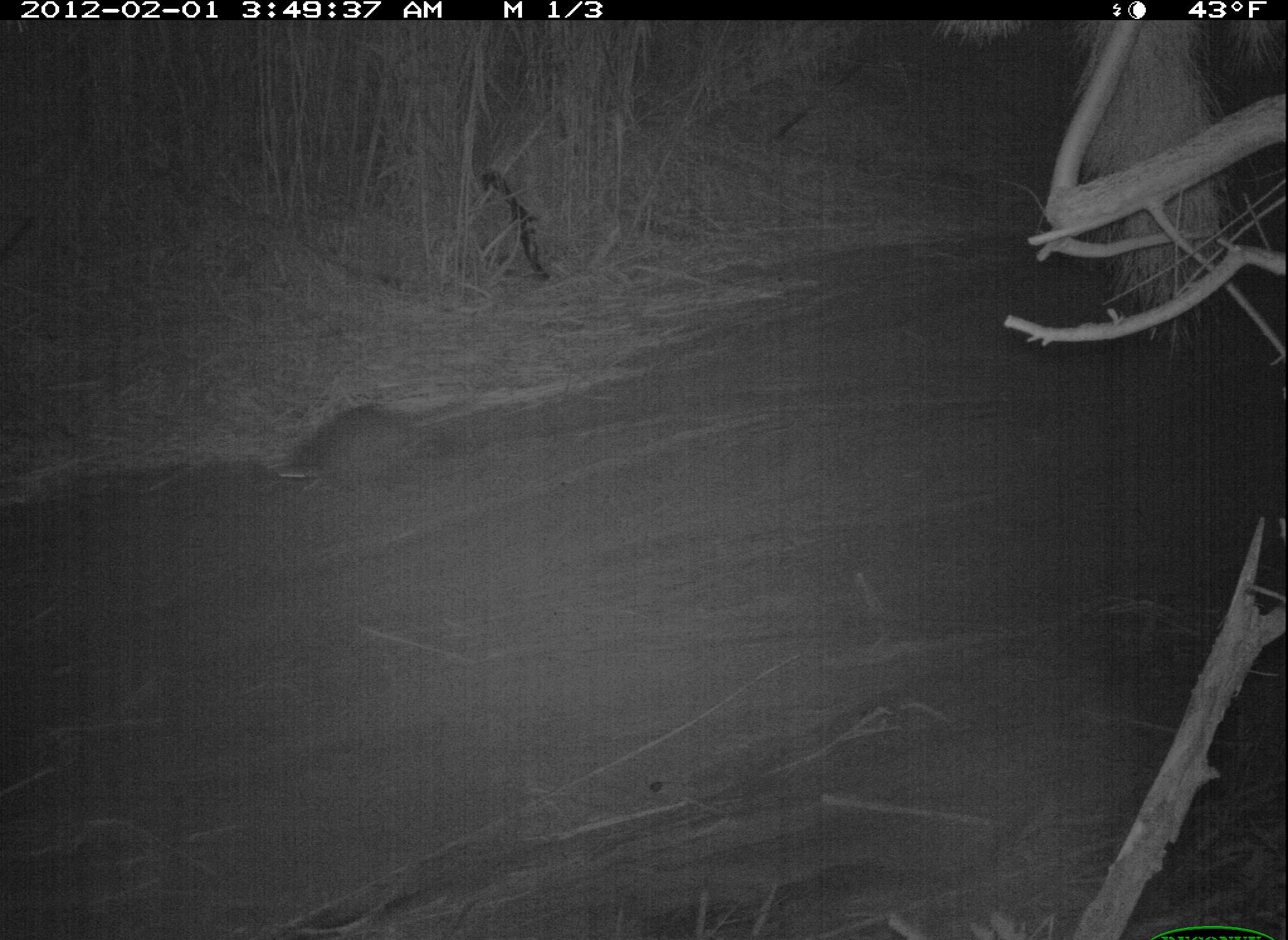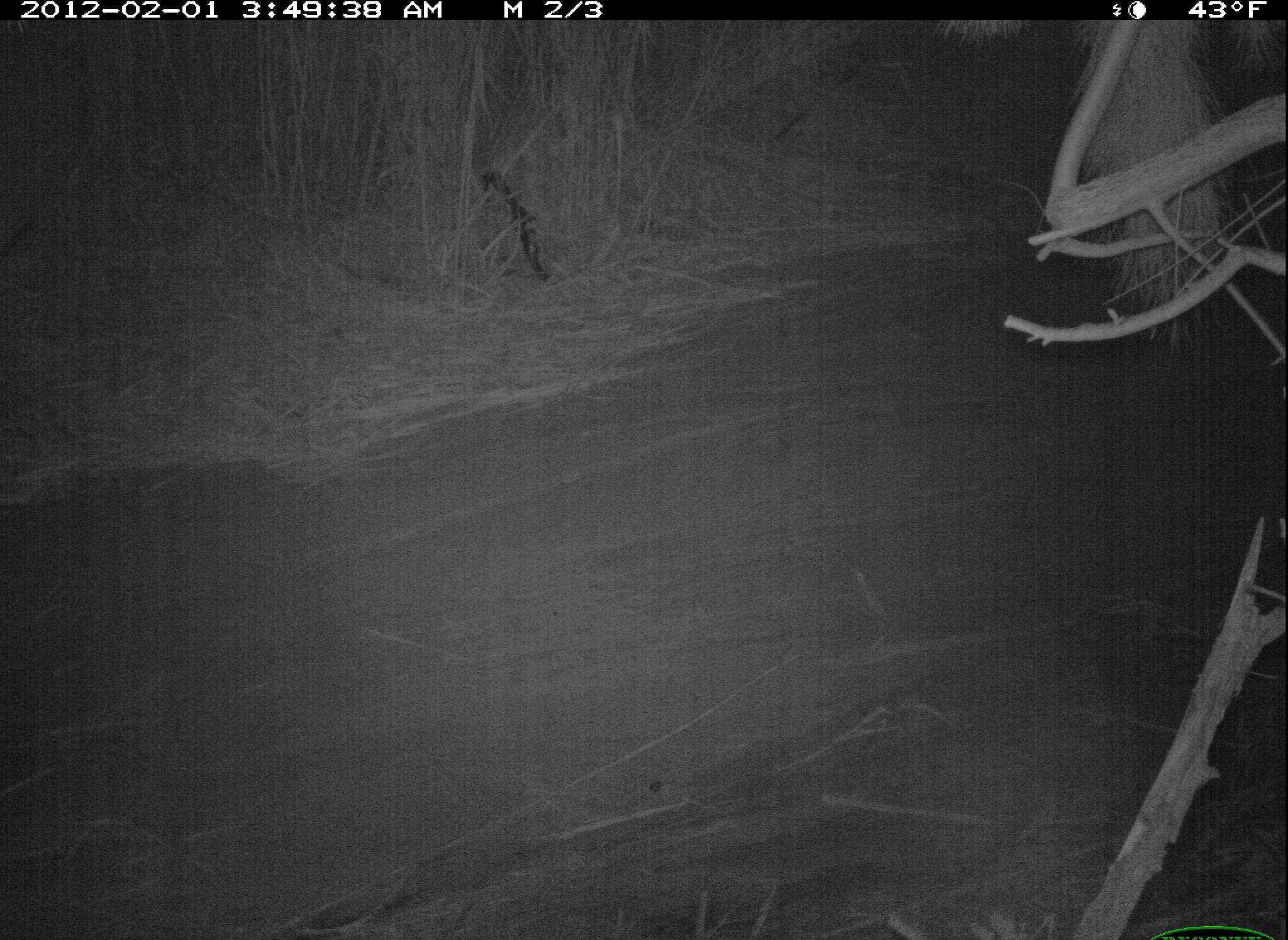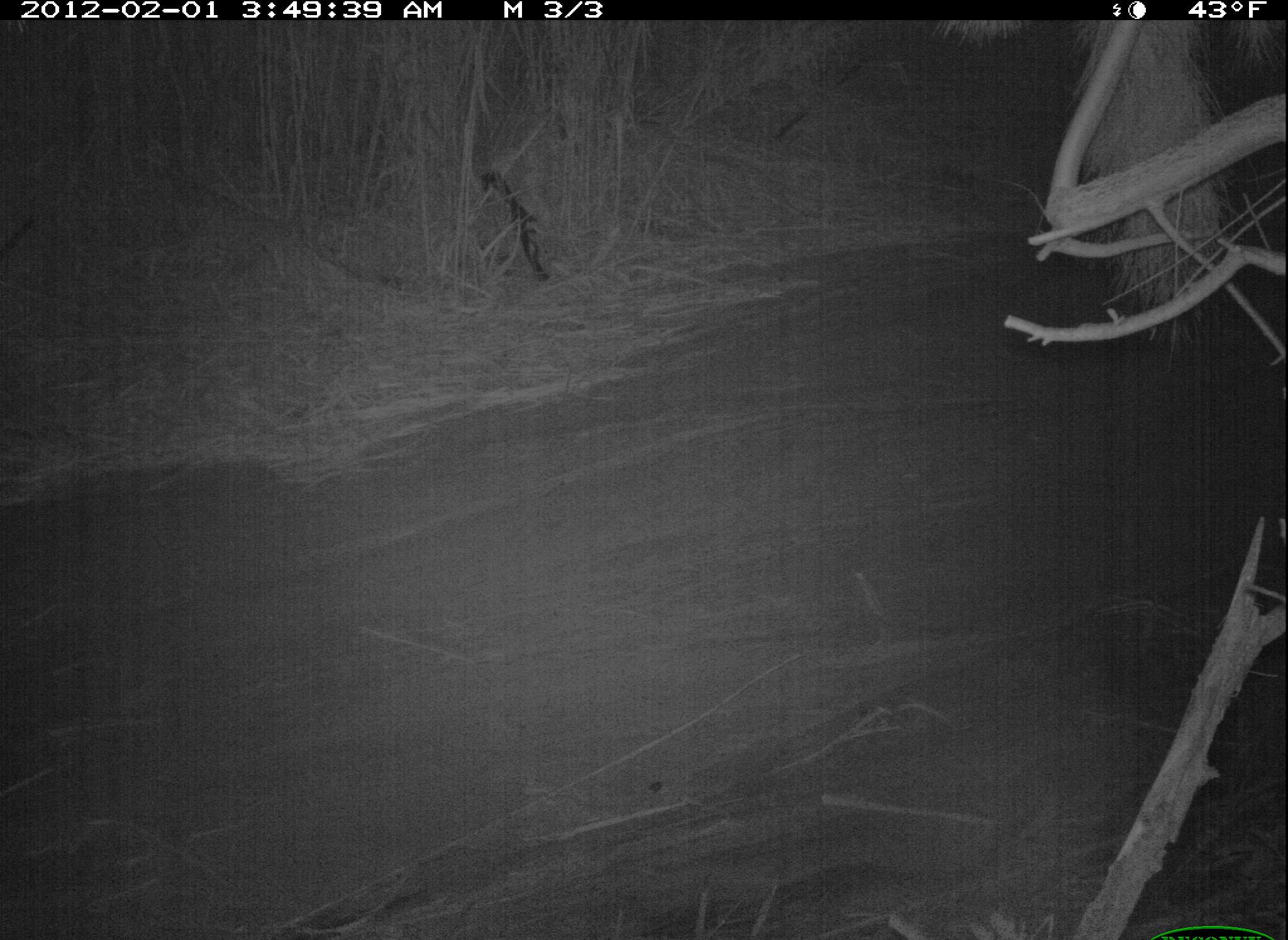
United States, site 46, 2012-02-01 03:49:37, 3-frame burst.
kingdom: Animalia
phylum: Chordata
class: Mammalia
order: Carnivora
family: Procyonidae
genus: Procyon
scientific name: Procyon lotor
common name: raccoon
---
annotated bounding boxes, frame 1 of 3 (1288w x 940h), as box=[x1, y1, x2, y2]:
raccoon: box=[287, 379, 462, 511]